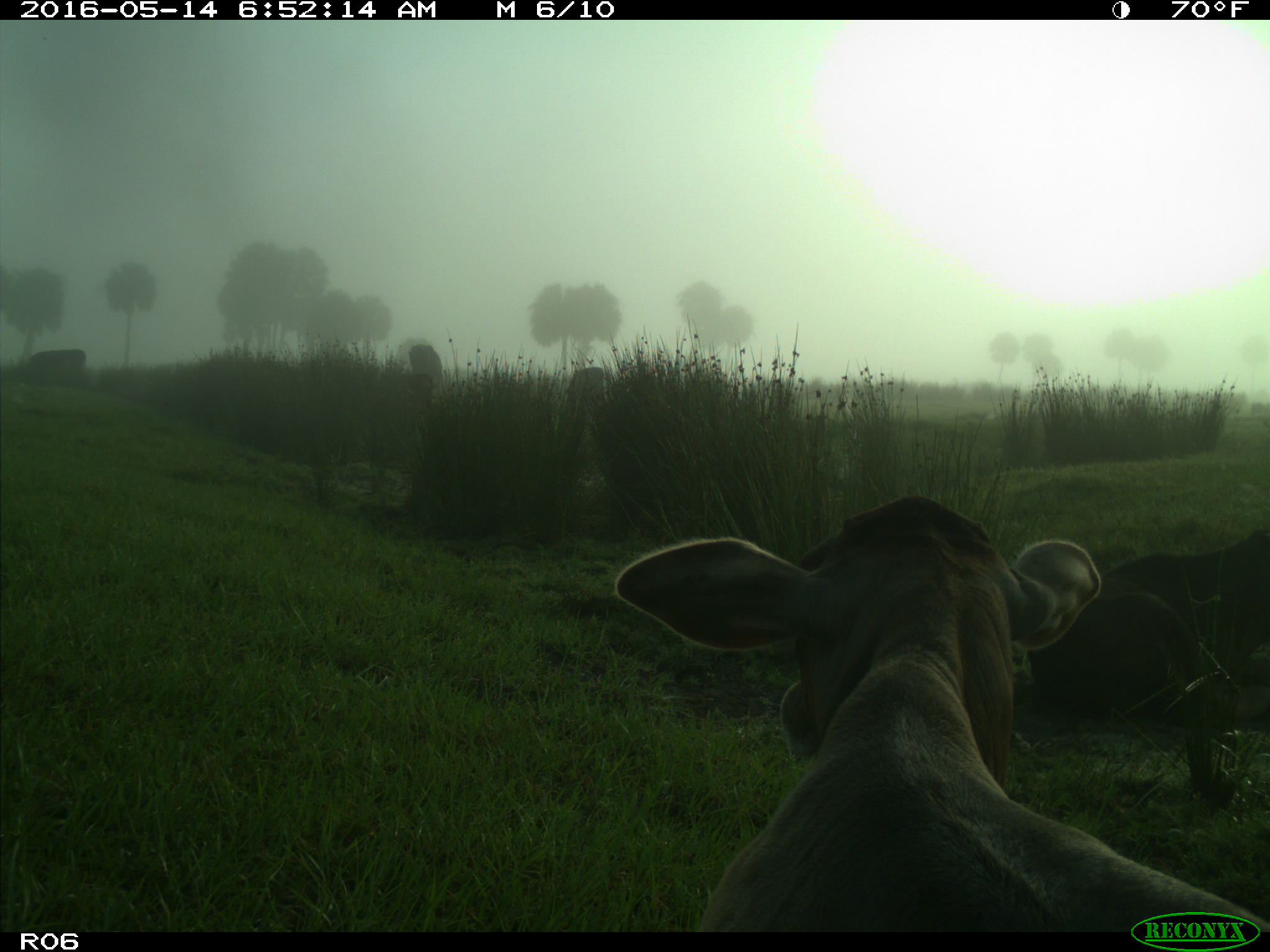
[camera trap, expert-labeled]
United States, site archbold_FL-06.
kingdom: Animalia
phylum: Chordata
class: Mammalia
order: Artiodactyla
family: Bovidae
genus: Bos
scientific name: Bos taurus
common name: domestic cow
Bos taurus (domestic cow).